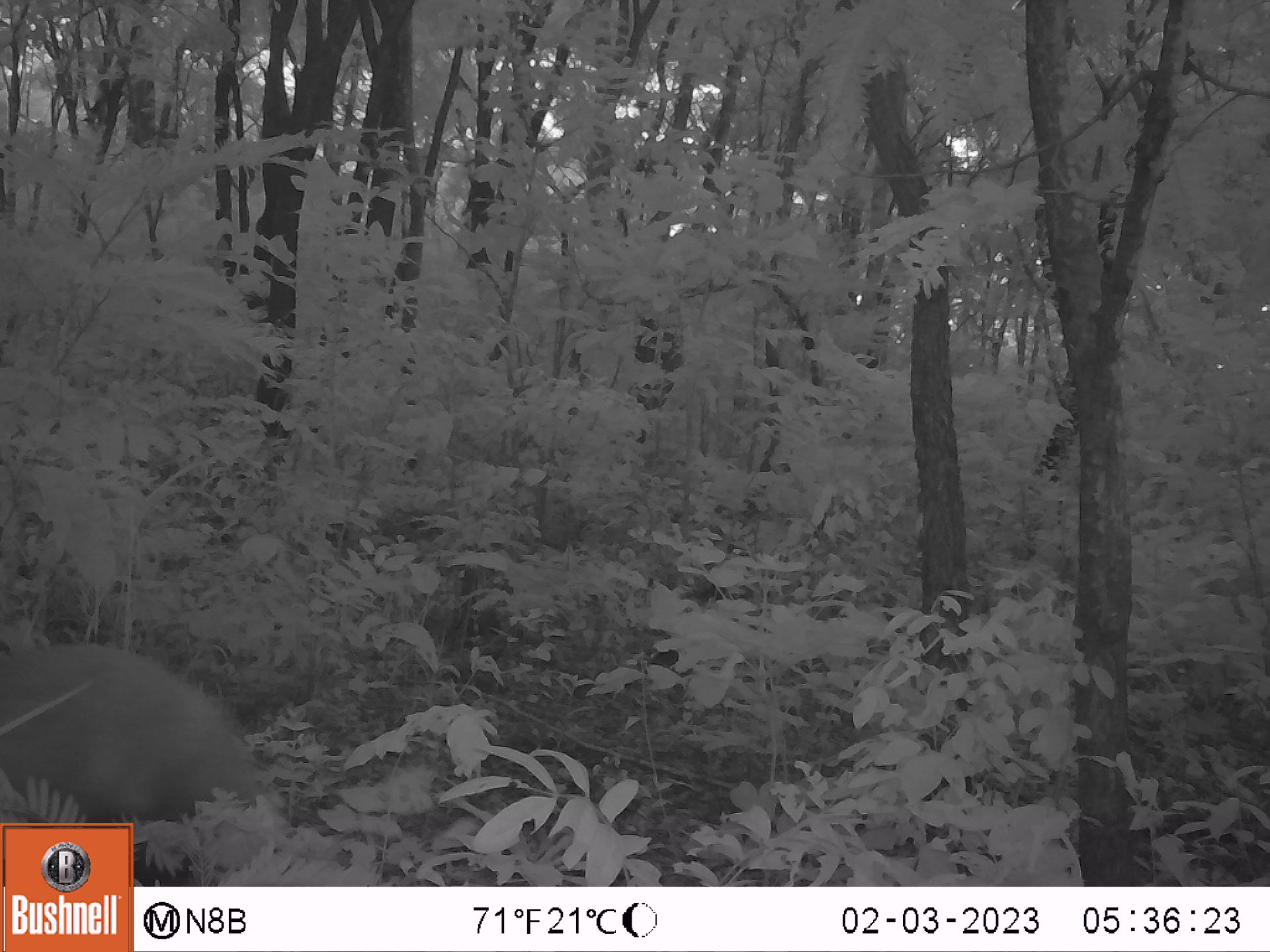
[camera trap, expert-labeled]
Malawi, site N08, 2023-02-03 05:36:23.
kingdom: Animalia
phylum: Chordata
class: Mammalia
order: Artiodactyla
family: Suidae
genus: Potamochoerus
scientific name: Potamochoerus larvatus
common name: bushpig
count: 1